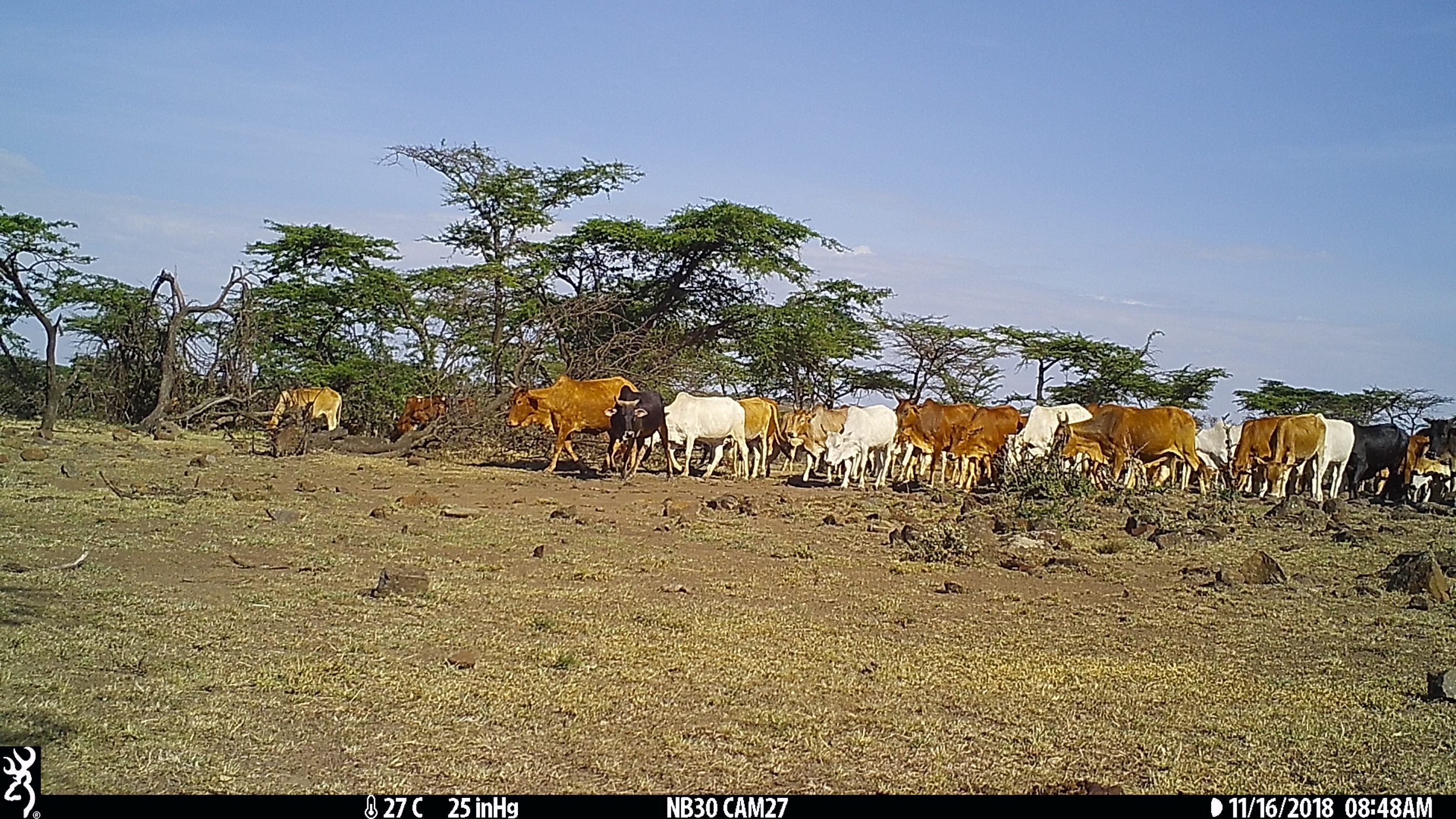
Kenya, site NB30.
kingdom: Animalia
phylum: Chordata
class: Mammalia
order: Artiodactyla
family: Bovidae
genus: Bos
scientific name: Bos taurus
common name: cattle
Cattle (Bos taurus).